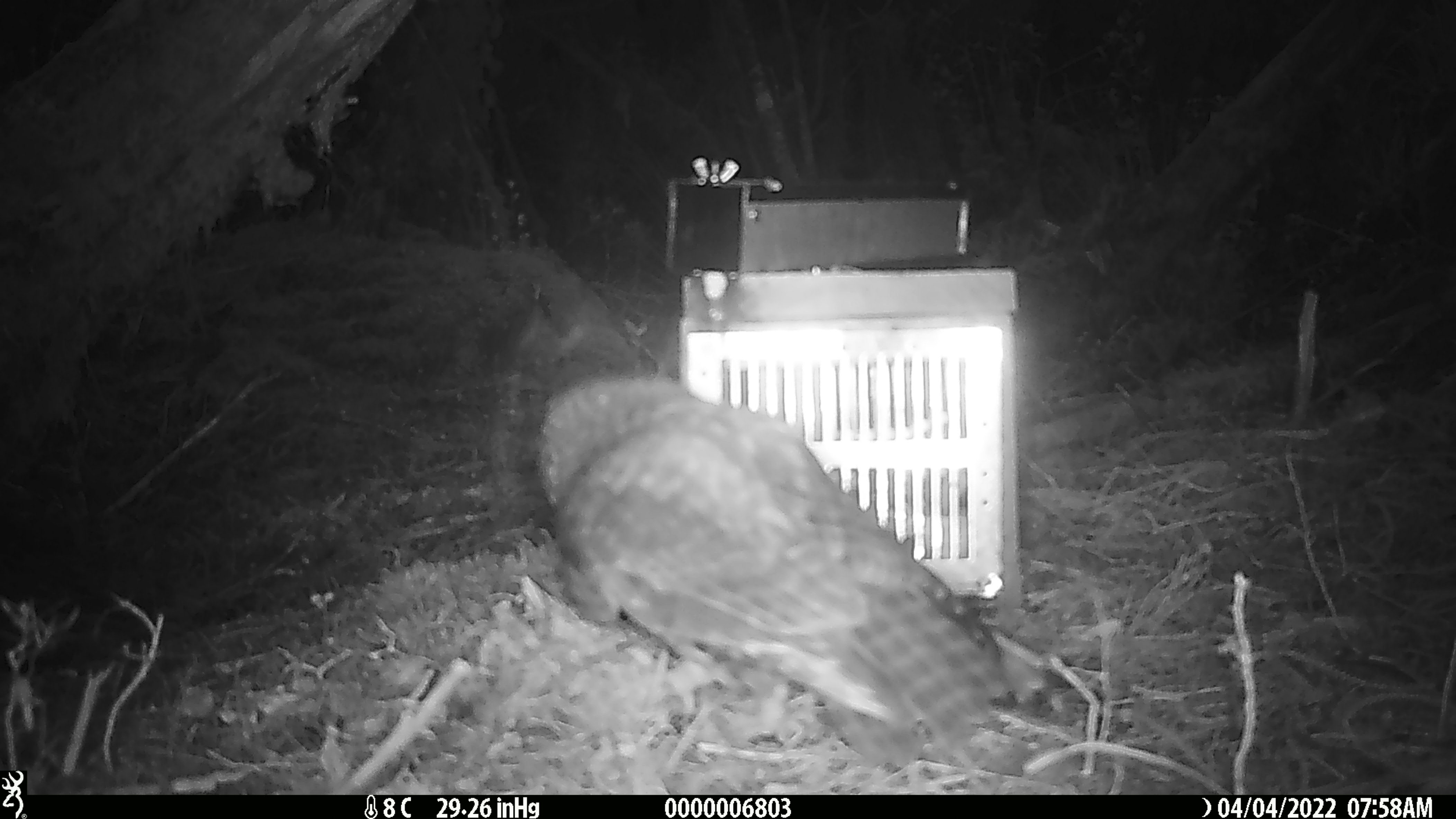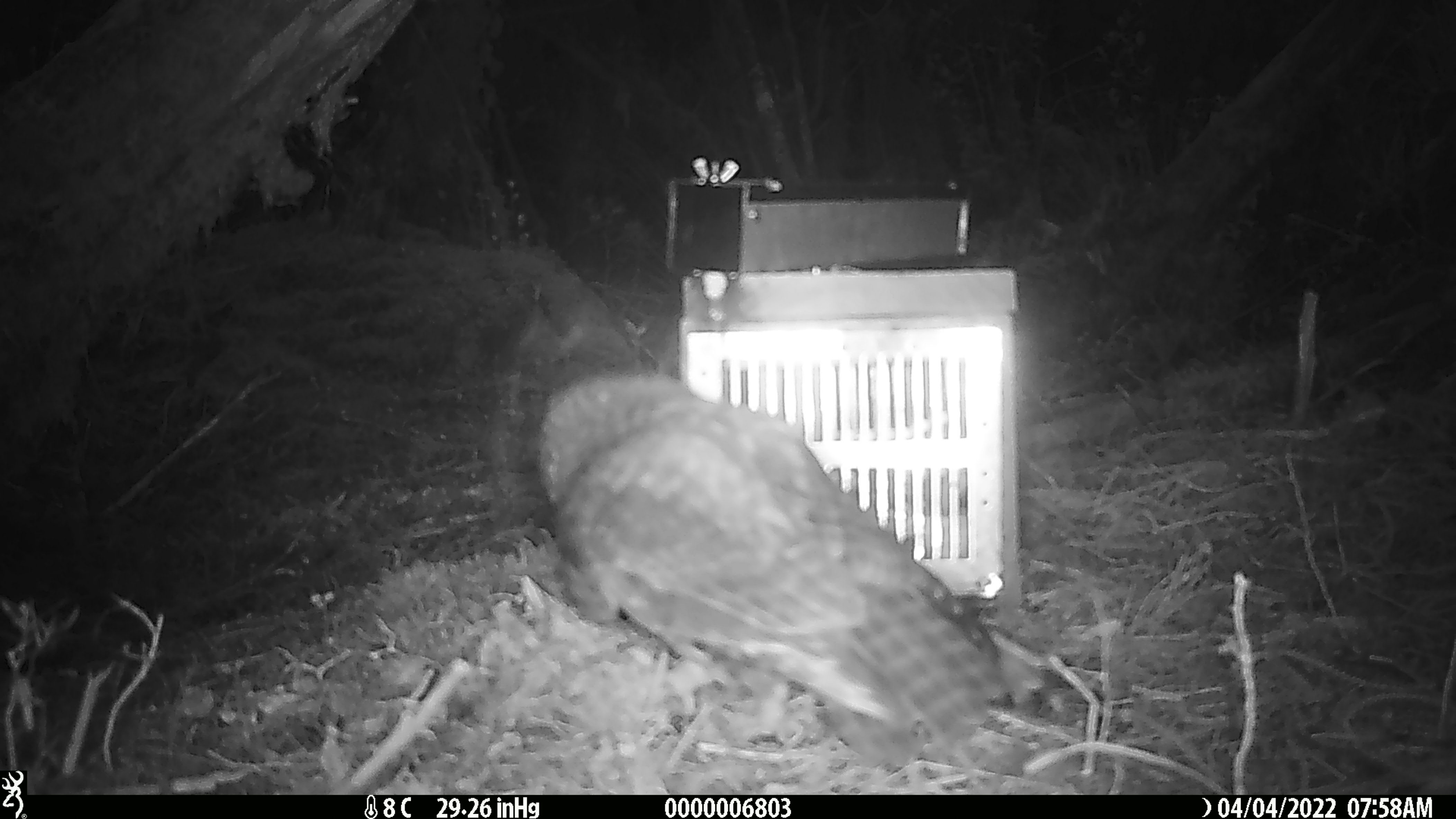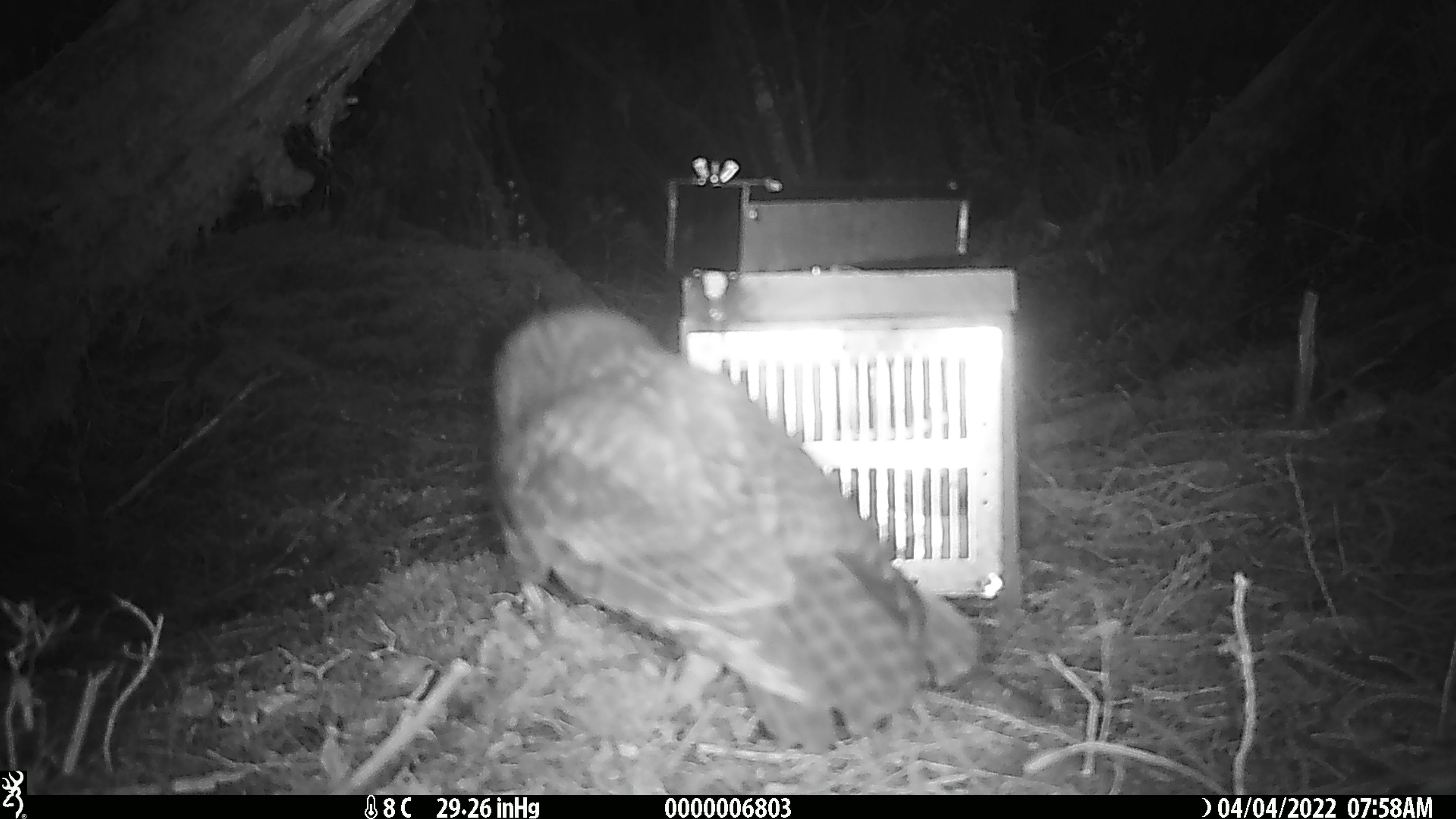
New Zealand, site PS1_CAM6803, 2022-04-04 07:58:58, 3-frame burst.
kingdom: Animalia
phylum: Chordata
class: Aves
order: Psittaciformes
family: Strigopidae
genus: Nestor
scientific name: Nestor notabilis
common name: kea